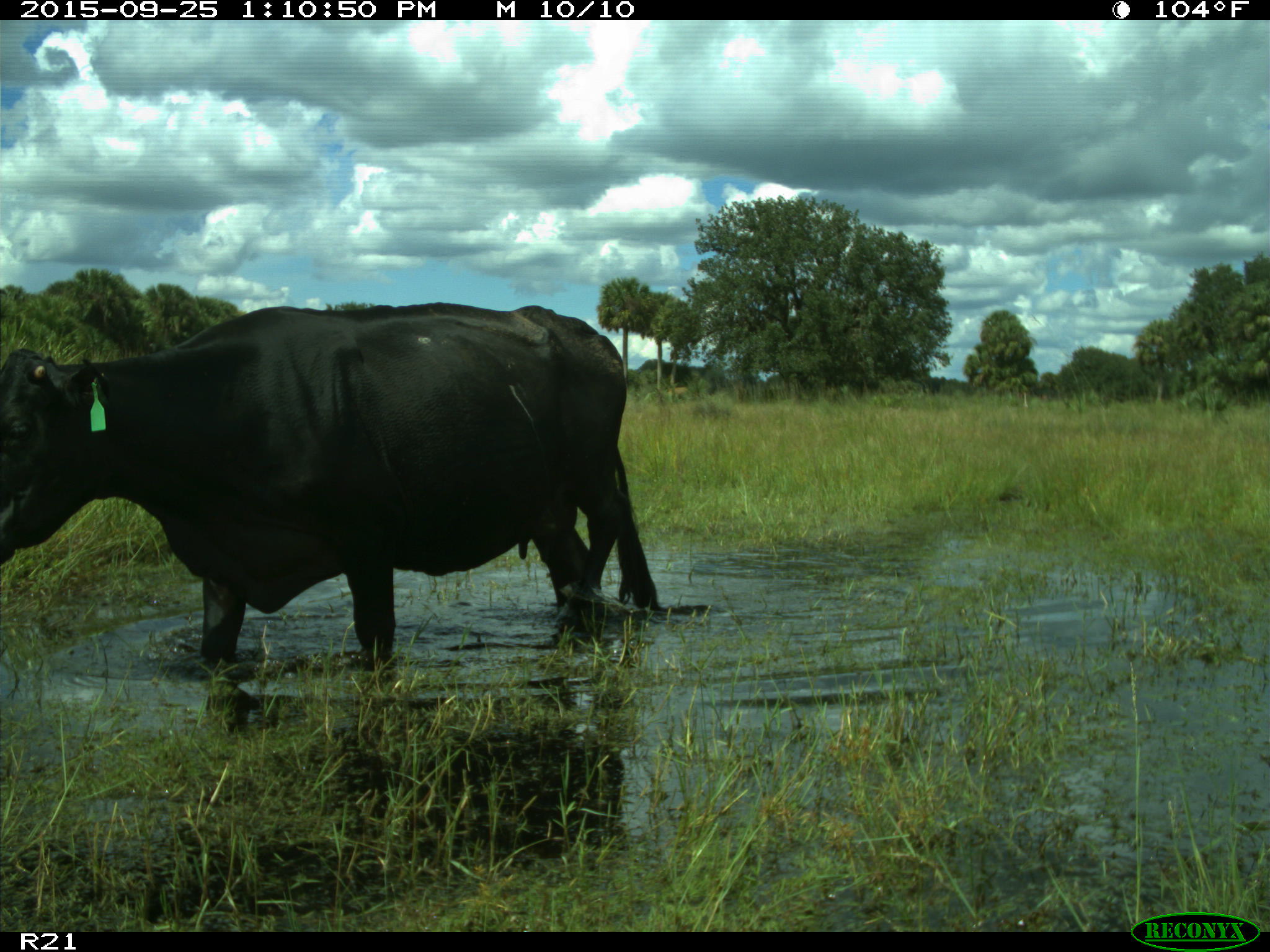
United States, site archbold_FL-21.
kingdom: Animalia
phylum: Chordata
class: Mammalia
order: Artiodactyla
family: Bovidae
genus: Bos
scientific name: Bos taurus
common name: domestic cow